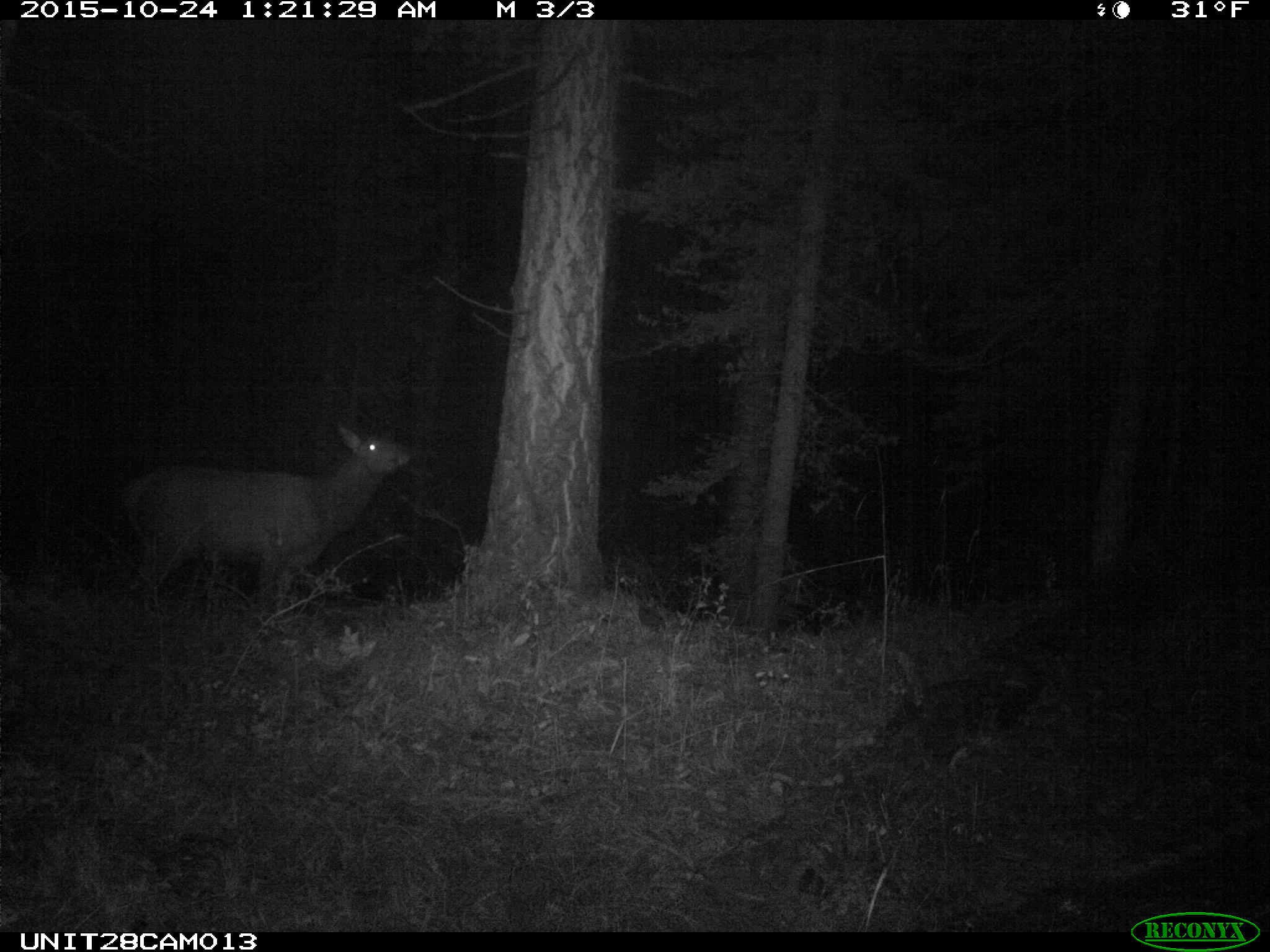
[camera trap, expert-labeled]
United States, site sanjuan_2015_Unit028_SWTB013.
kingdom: Animalia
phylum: Chordata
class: Mammalia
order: Artiodactyla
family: Cervidae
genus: Cervus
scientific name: Cervus elaphus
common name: red deer